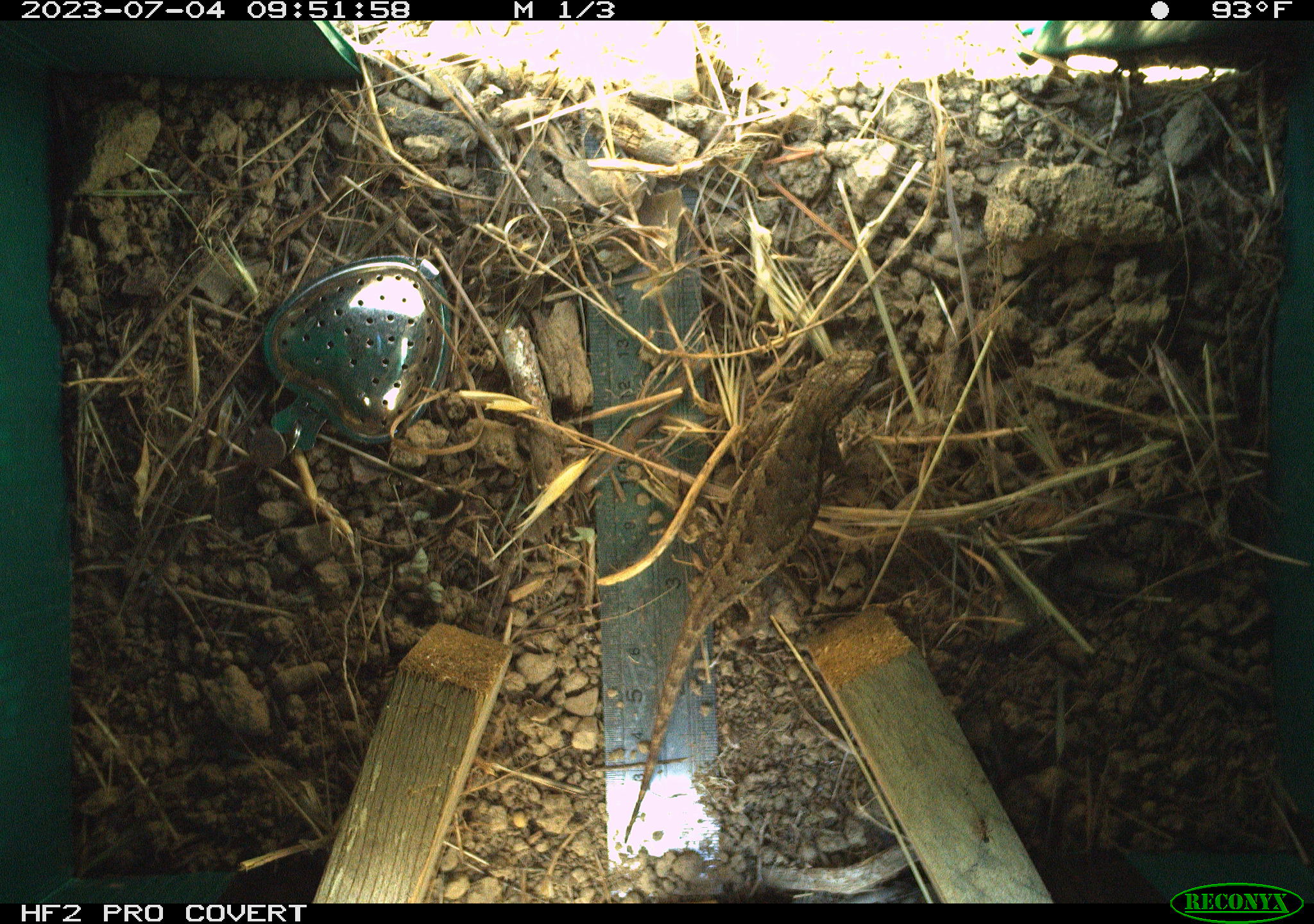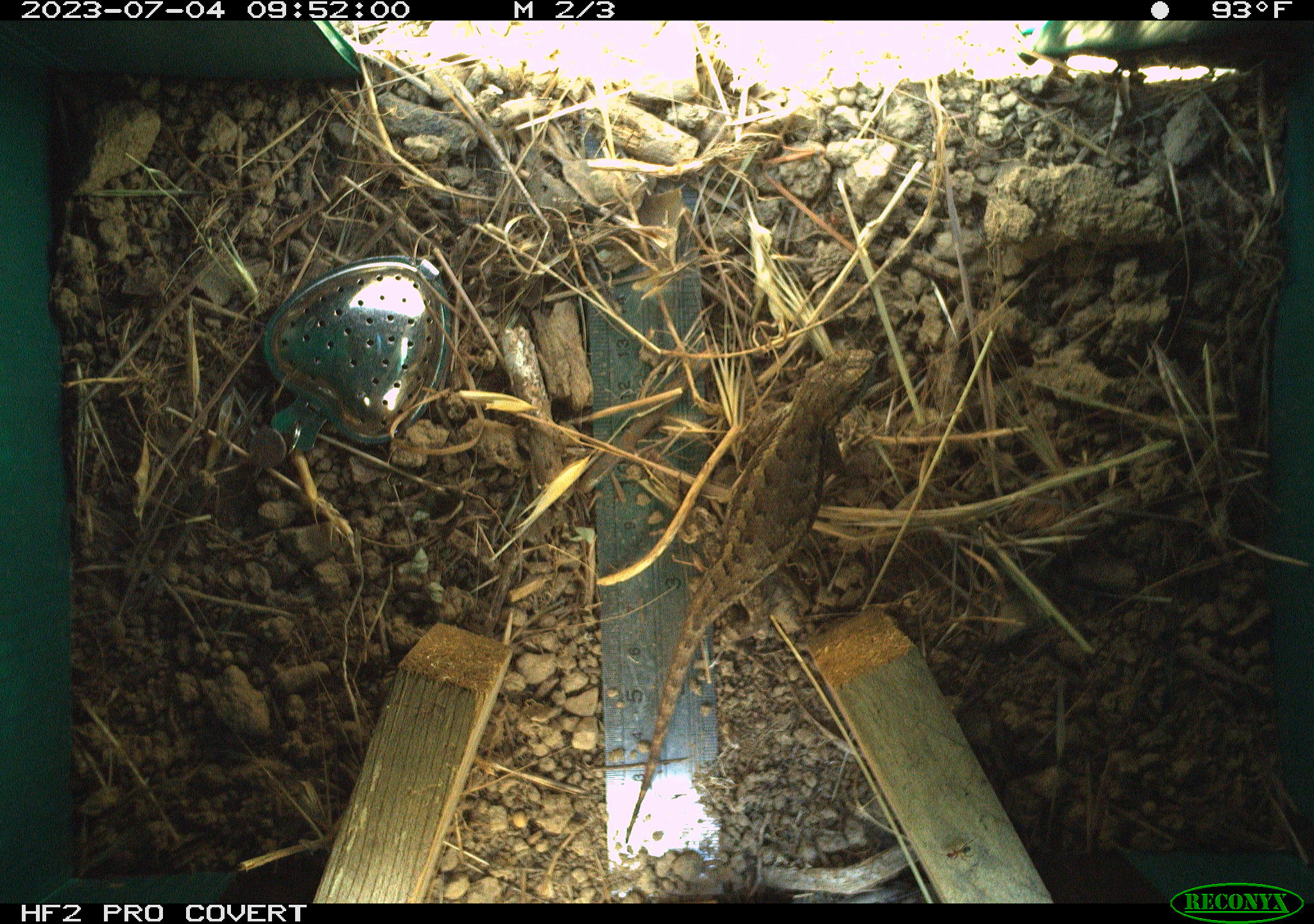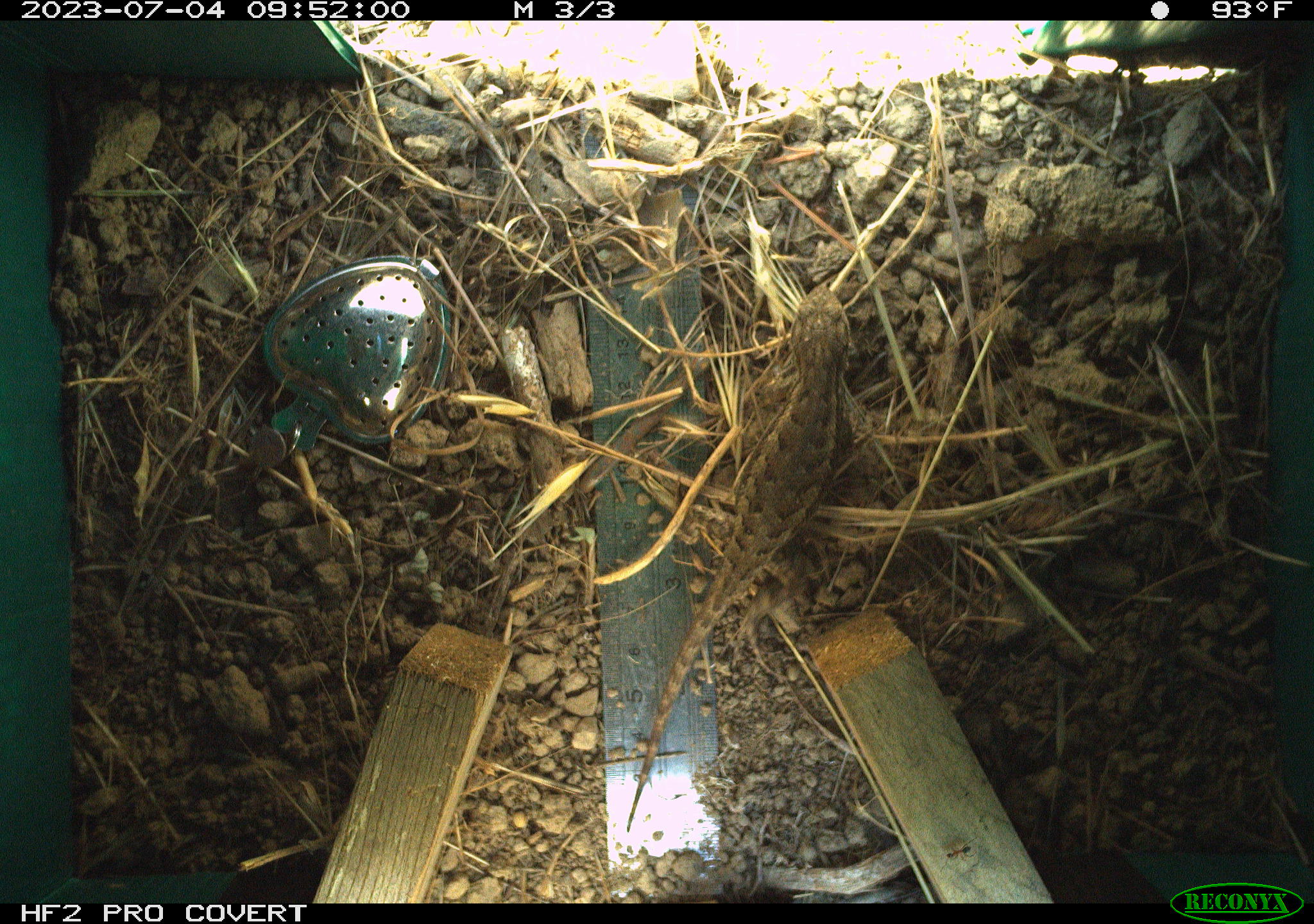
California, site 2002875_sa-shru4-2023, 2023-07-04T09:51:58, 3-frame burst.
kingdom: Animalia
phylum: Chordata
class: Reptilia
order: Squamata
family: Phrynosomatidae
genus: Sceloporus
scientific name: Sceloporus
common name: spiny lizards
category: sceloporus species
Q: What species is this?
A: Sceloporus species (spiny lizards) (Sceloporus).